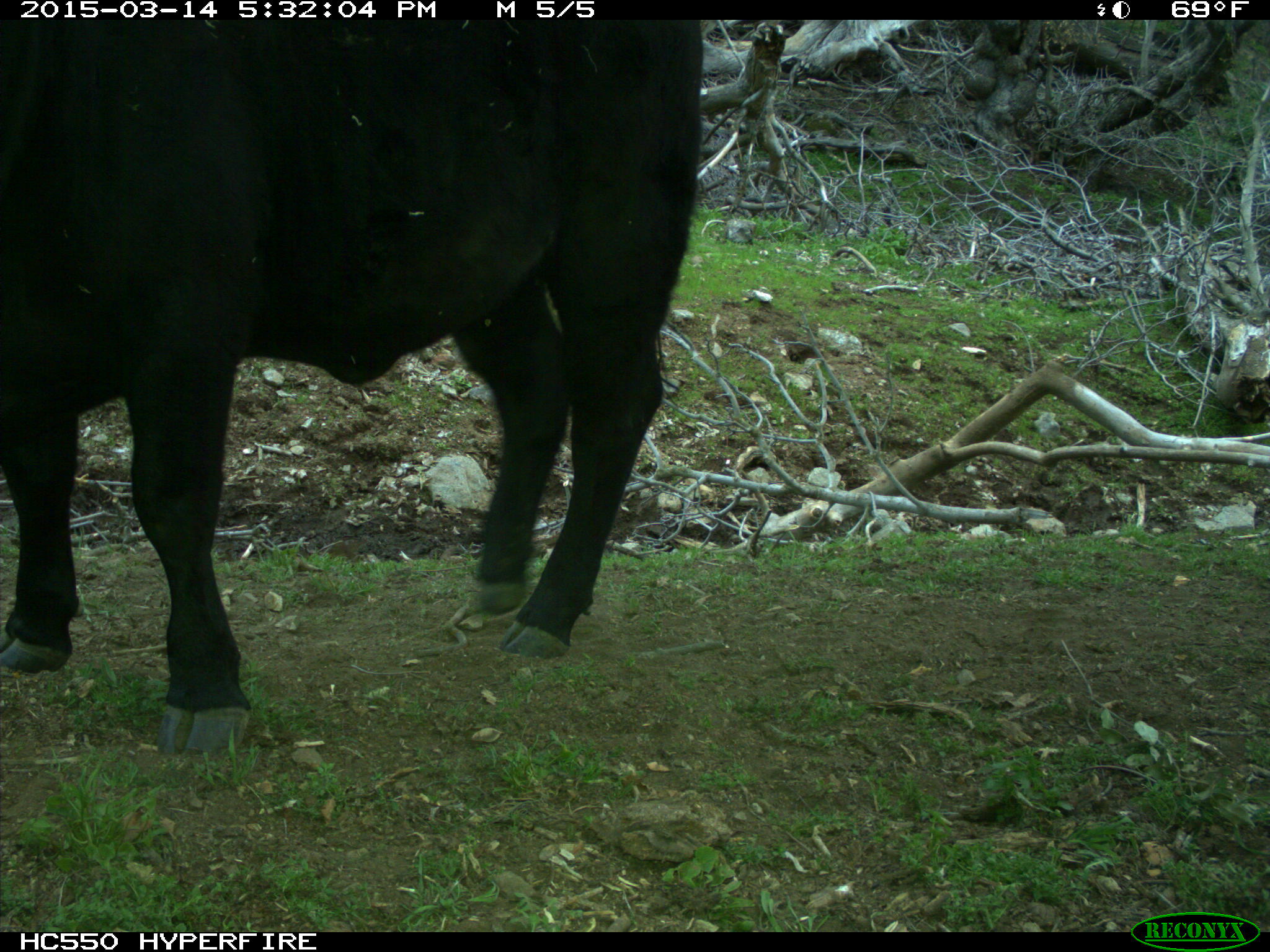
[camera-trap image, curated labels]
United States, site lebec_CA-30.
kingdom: Animalia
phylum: Chordata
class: Mammalia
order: Artiodactyla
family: Bovidae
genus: Bos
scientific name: Bos taurus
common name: domestic cow